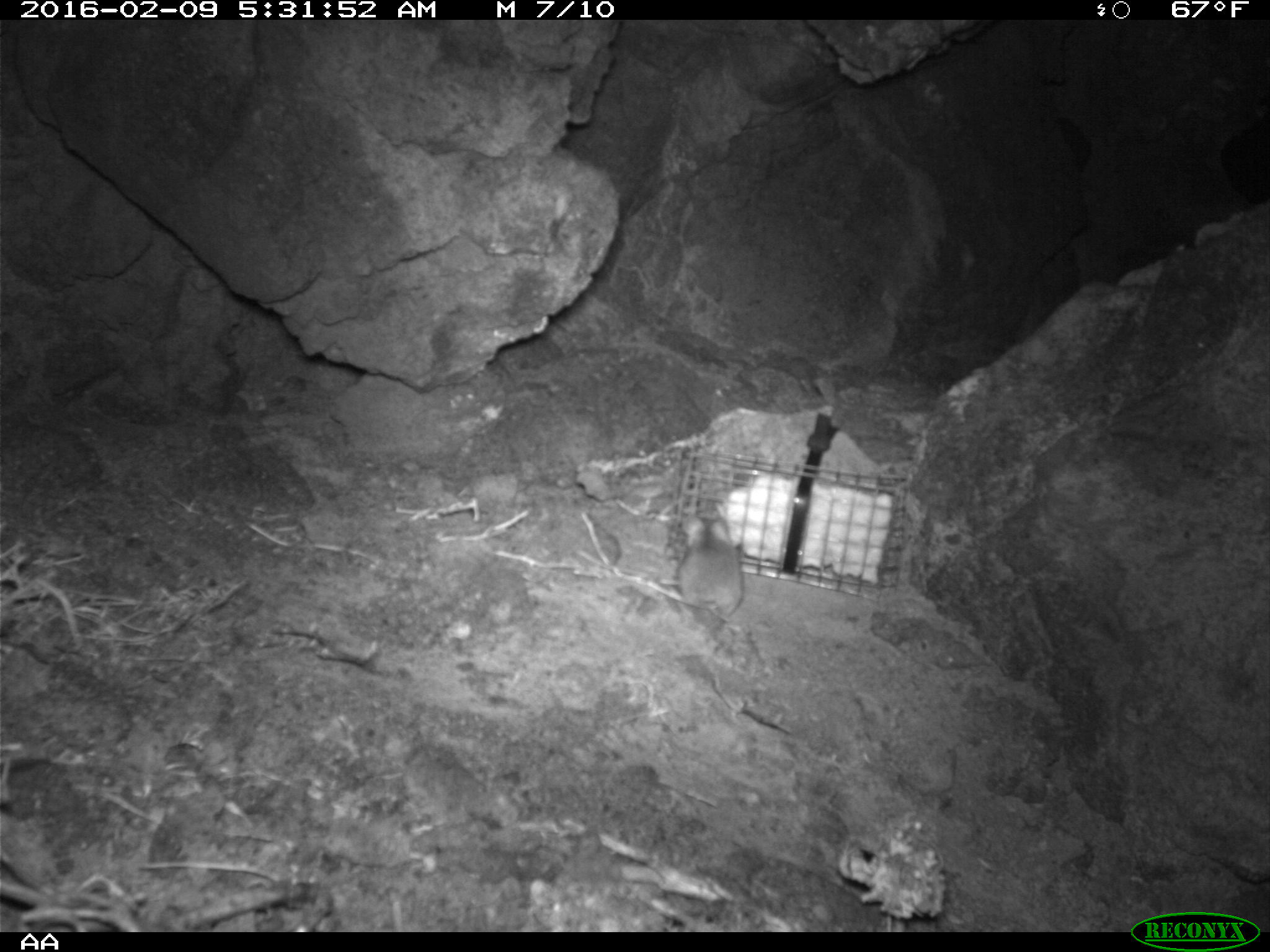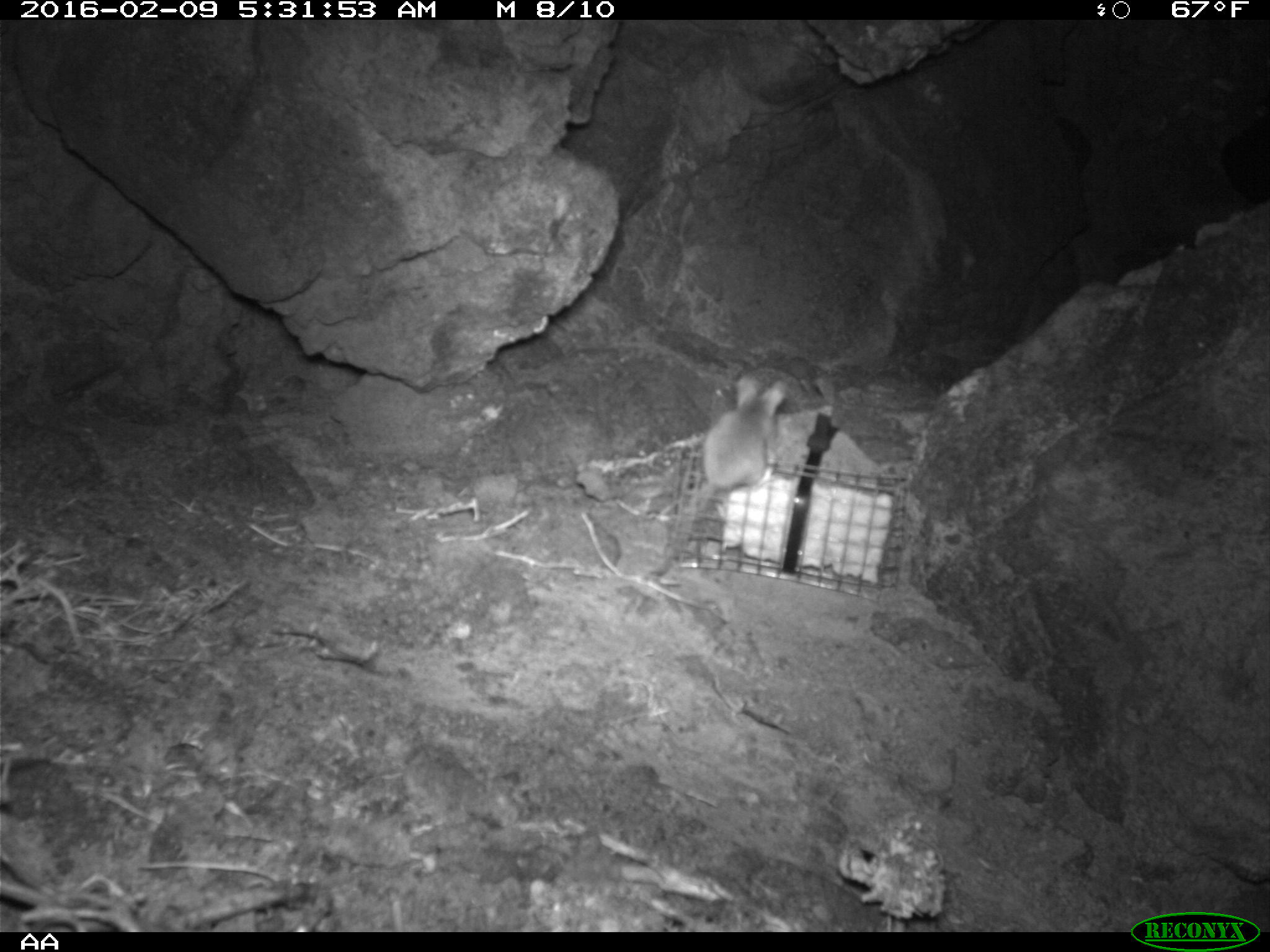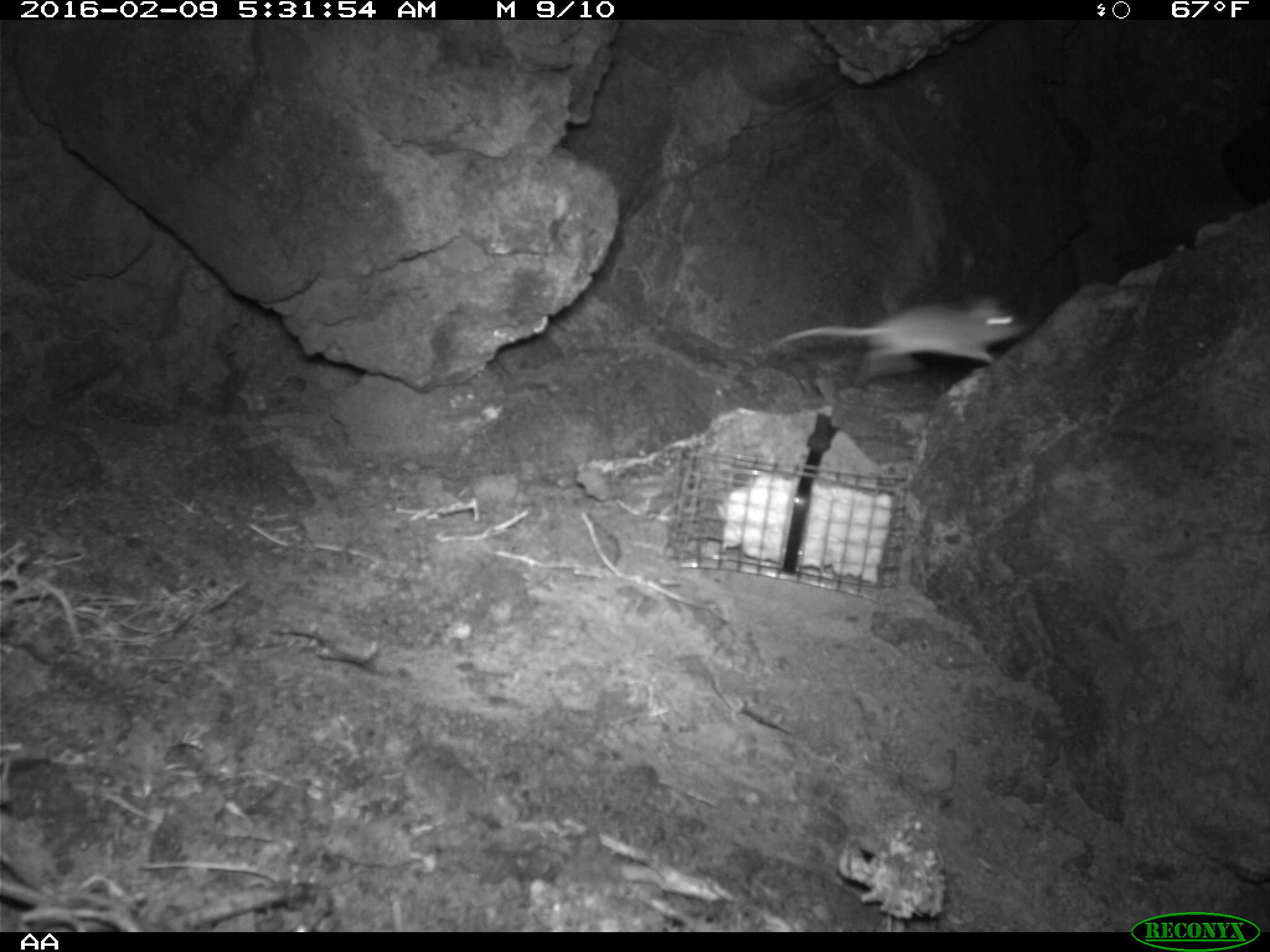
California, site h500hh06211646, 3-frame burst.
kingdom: Animalia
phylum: Chordata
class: Mammalia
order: Rodentia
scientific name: Rodentia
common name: rodent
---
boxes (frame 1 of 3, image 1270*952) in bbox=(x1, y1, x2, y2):
rodent: bbox=(677, 512, 744, 637)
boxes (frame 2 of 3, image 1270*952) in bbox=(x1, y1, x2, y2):
rodent: bbox=(641, 372, 786, 579)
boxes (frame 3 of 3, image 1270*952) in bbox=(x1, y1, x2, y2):
rodent: bbox=(770, 293, 1026, 365)